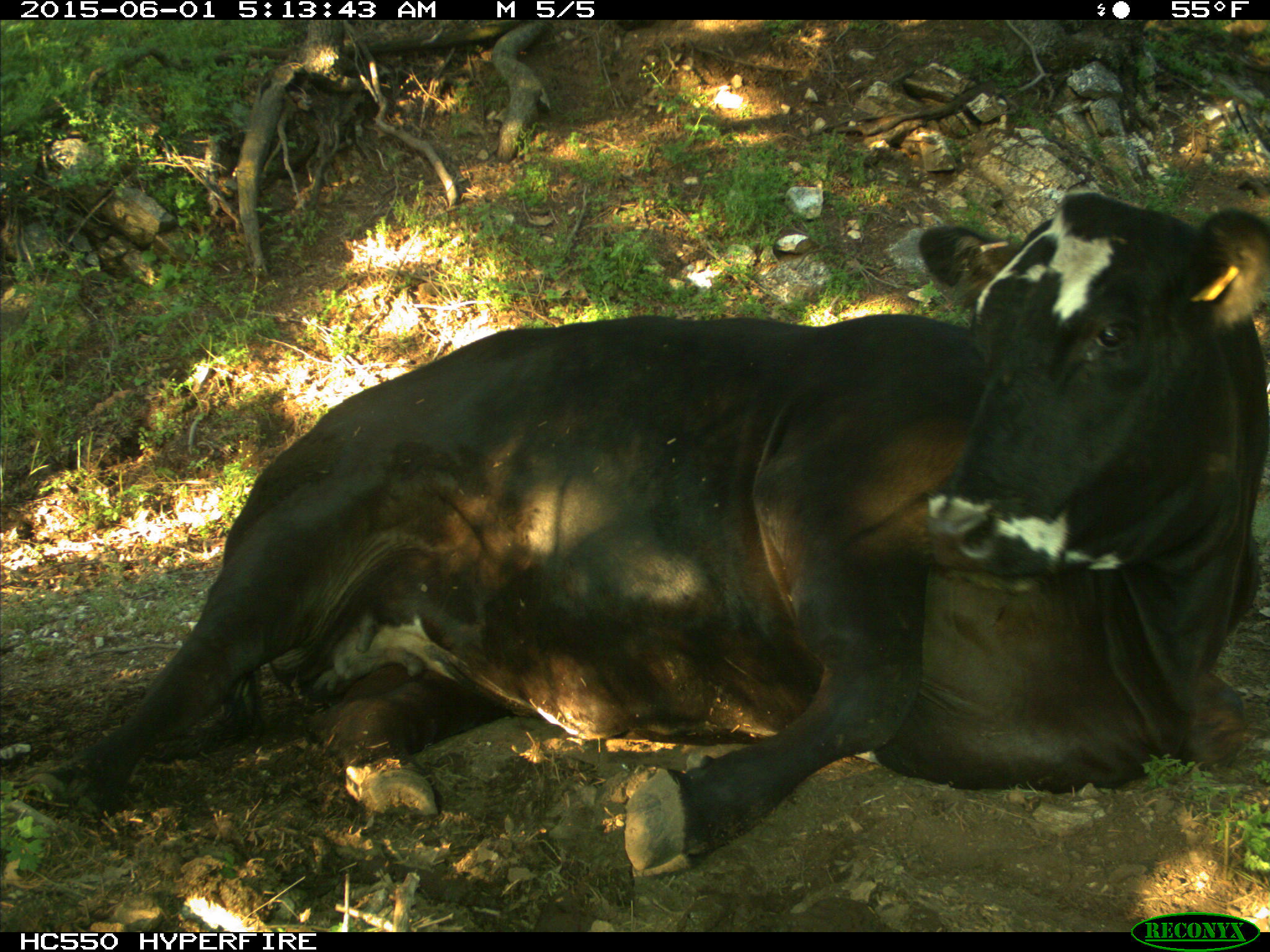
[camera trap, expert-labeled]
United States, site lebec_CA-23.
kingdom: Animalia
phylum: Chordata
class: Mammalia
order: Artiodactyla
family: Bovidae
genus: Bos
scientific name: Bos taurus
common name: domestic cow